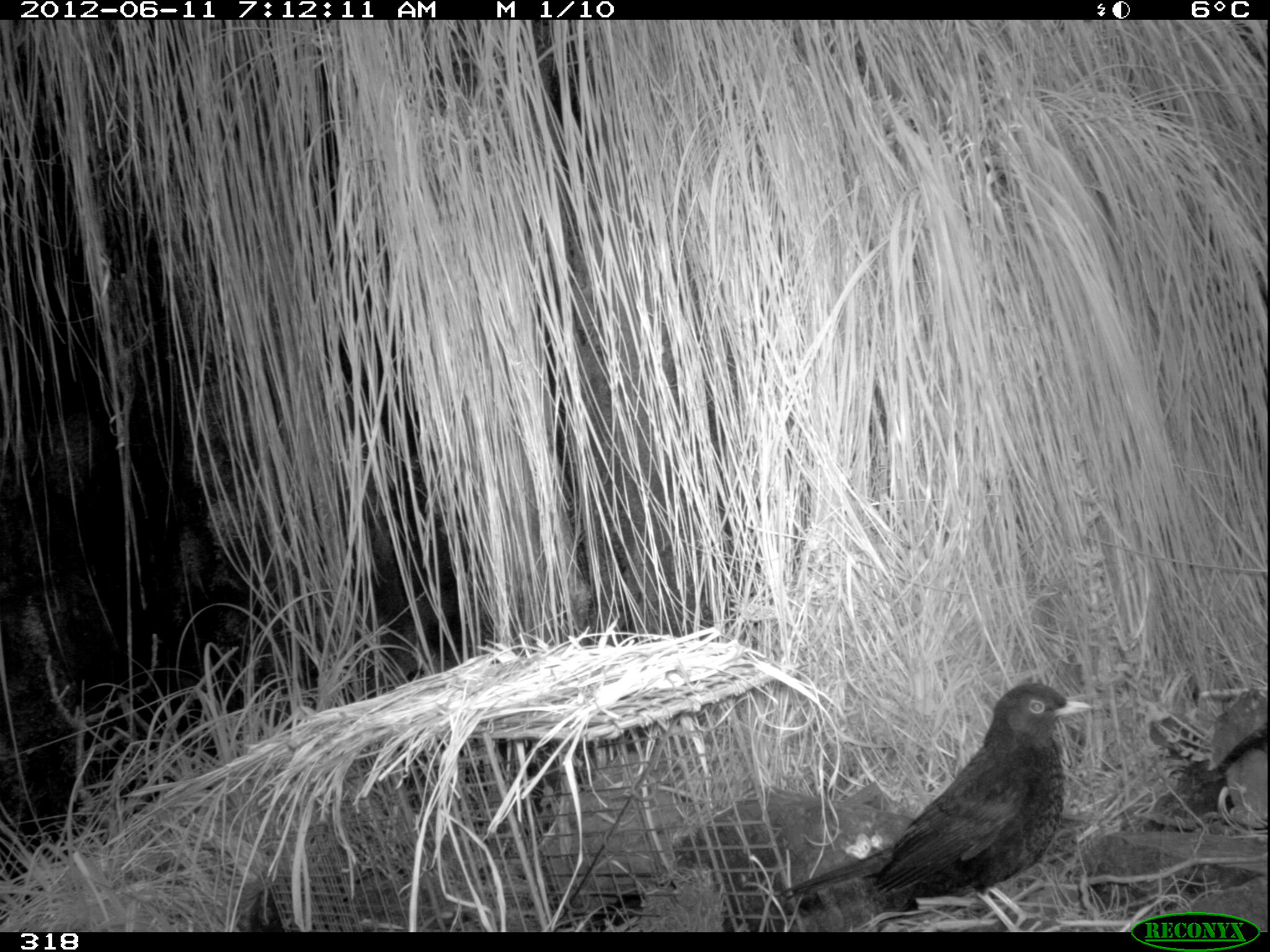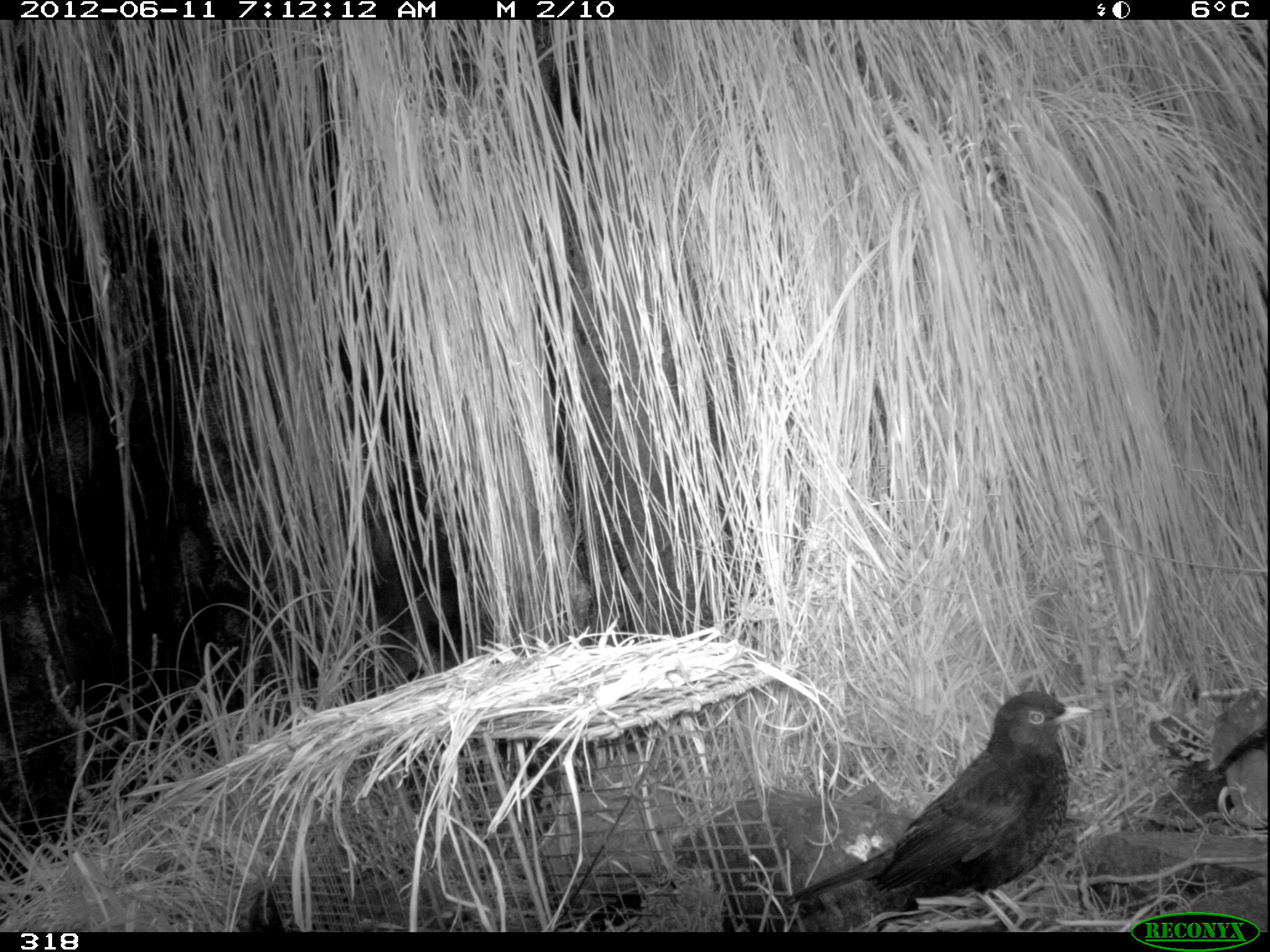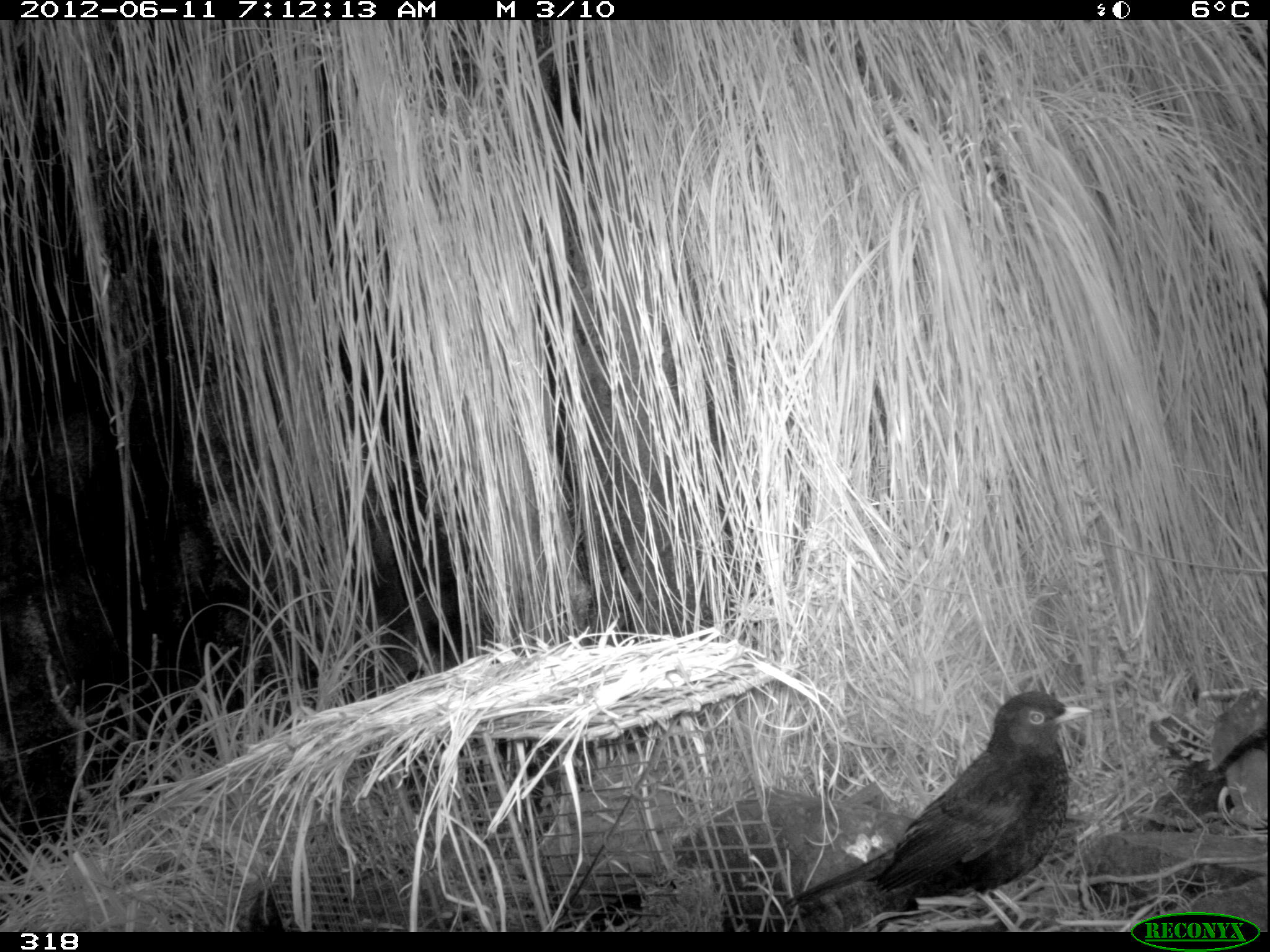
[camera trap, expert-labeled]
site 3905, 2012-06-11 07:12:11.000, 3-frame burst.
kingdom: Animalia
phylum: Chordata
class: Aves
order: Passeriformes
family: Turdidae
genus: Turdus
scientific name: Turdus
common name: true thrushes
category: turdus sp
Turdus sp (true thrushes) (Turdus).